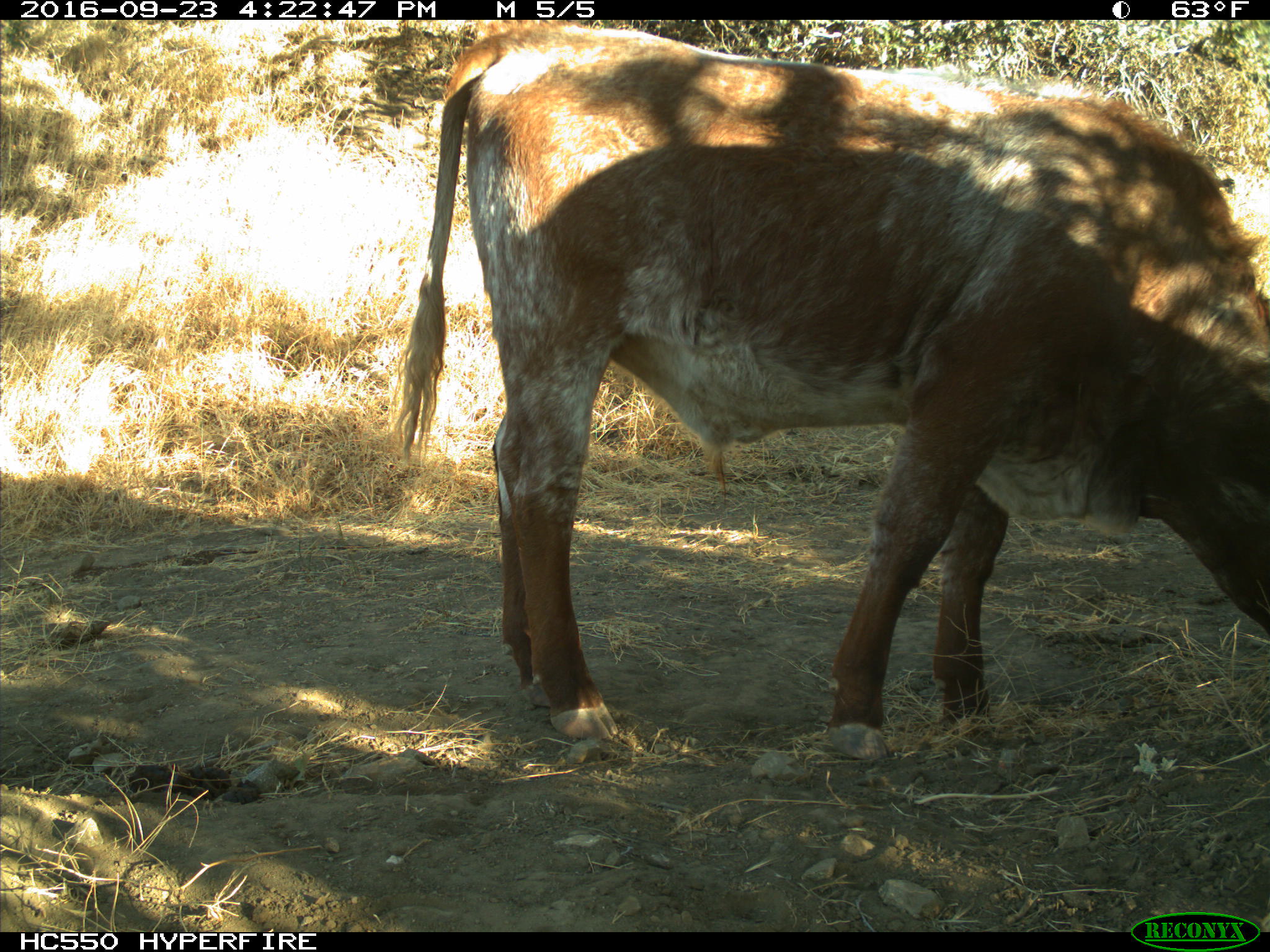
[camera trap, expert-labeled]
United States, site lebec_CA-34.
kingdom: Animalia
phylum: Chordata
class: Mammalia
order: Artiodactyla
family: Bovidae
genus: Bos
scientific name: Bos taurus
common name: domestic cow